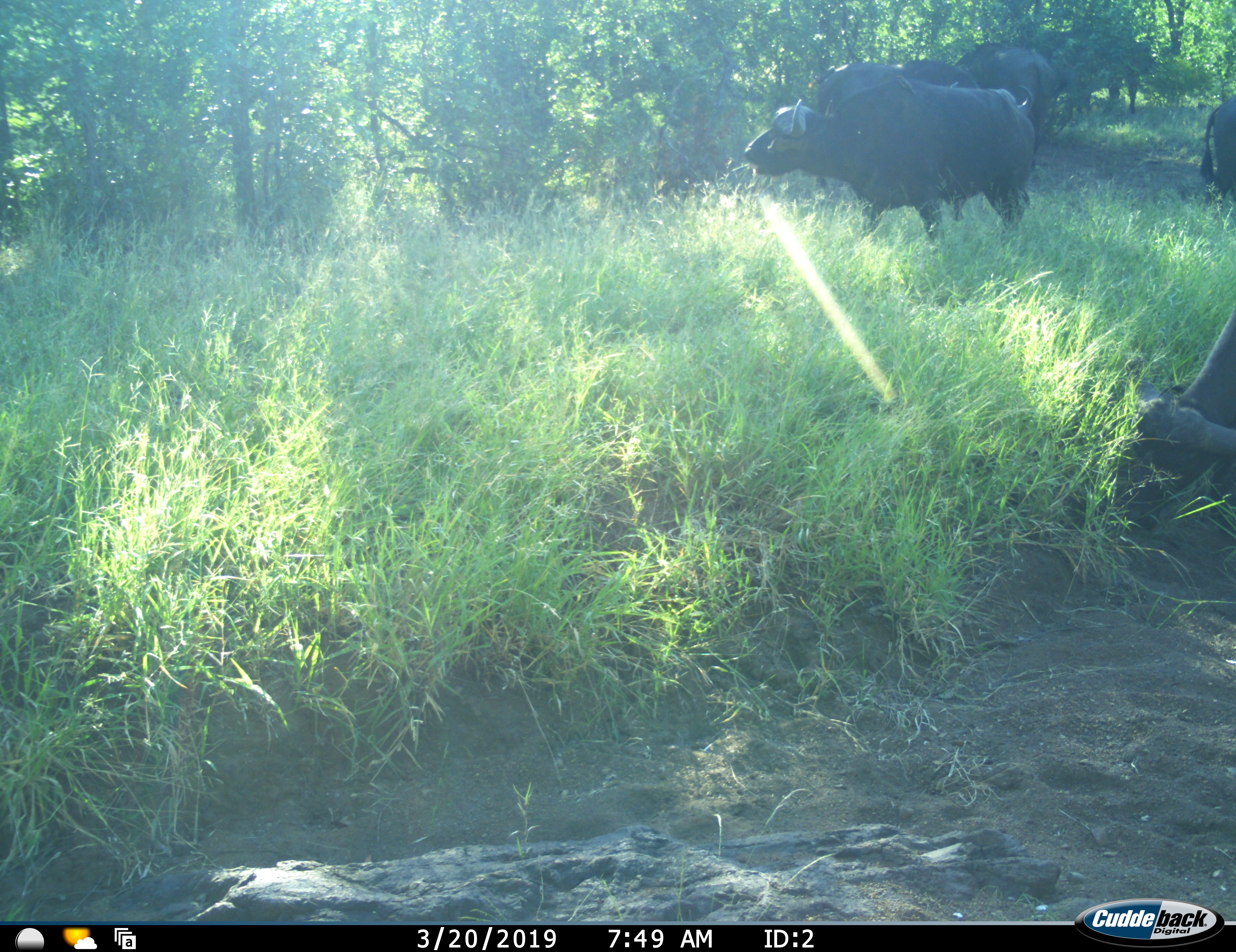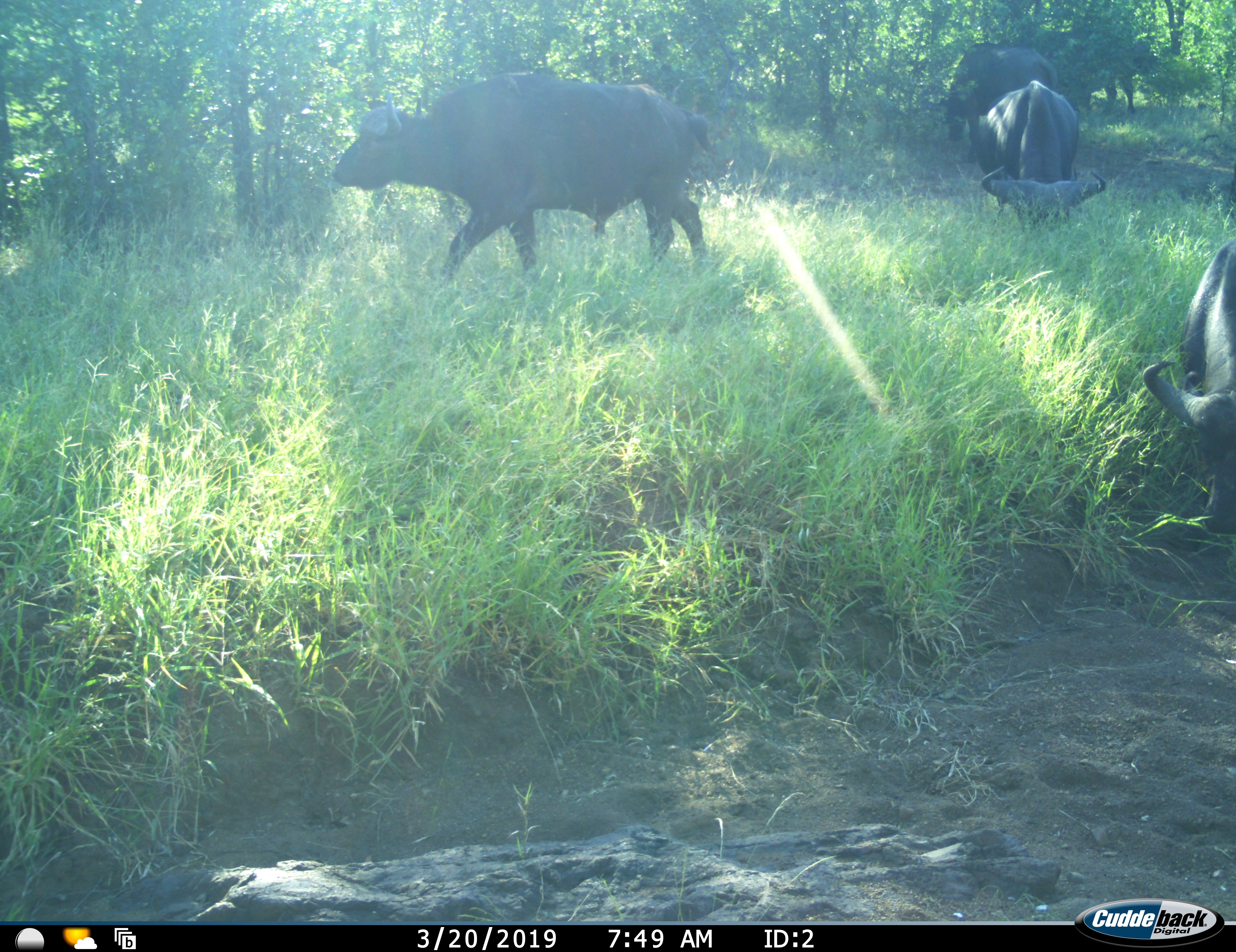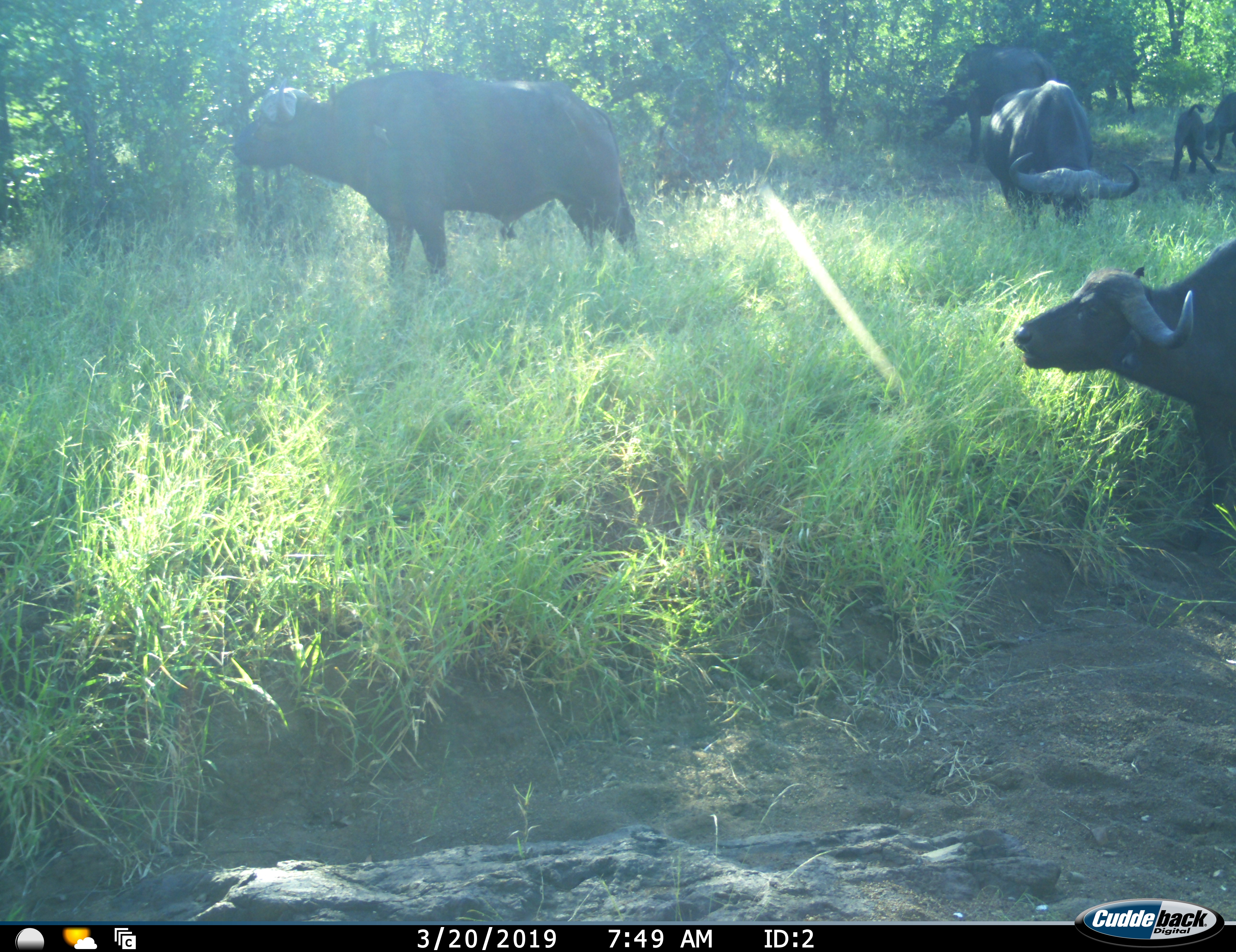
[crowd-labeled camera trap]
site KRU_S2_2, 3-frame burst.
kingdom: Animalia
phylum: Chordata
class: Mammalia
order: Artiodactyla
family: Bovidae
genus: Syncerus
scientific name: Syncerus caffer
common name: african buffalo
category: buffalo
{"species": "buffalo (african buffalo) (Syncerus caffer)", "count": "6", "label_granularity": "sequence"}